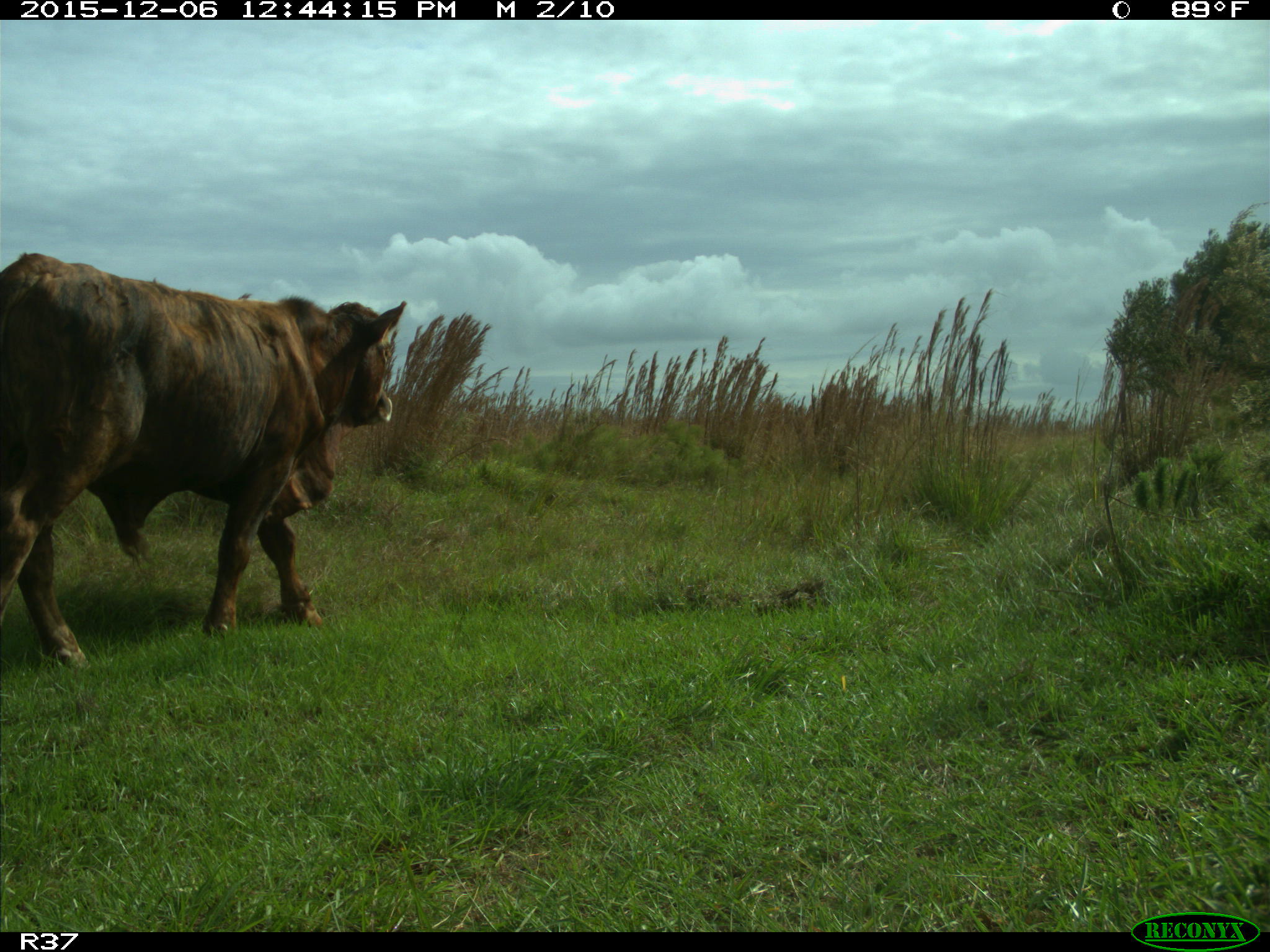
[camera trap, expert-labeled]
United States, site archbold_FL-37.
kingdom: Animalia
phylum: Chordata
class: Mammalia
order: Artiodactyla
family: Bovidae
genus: Bos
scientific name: Bos taurus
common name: domestic cow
Bos taurus (domestic cow).